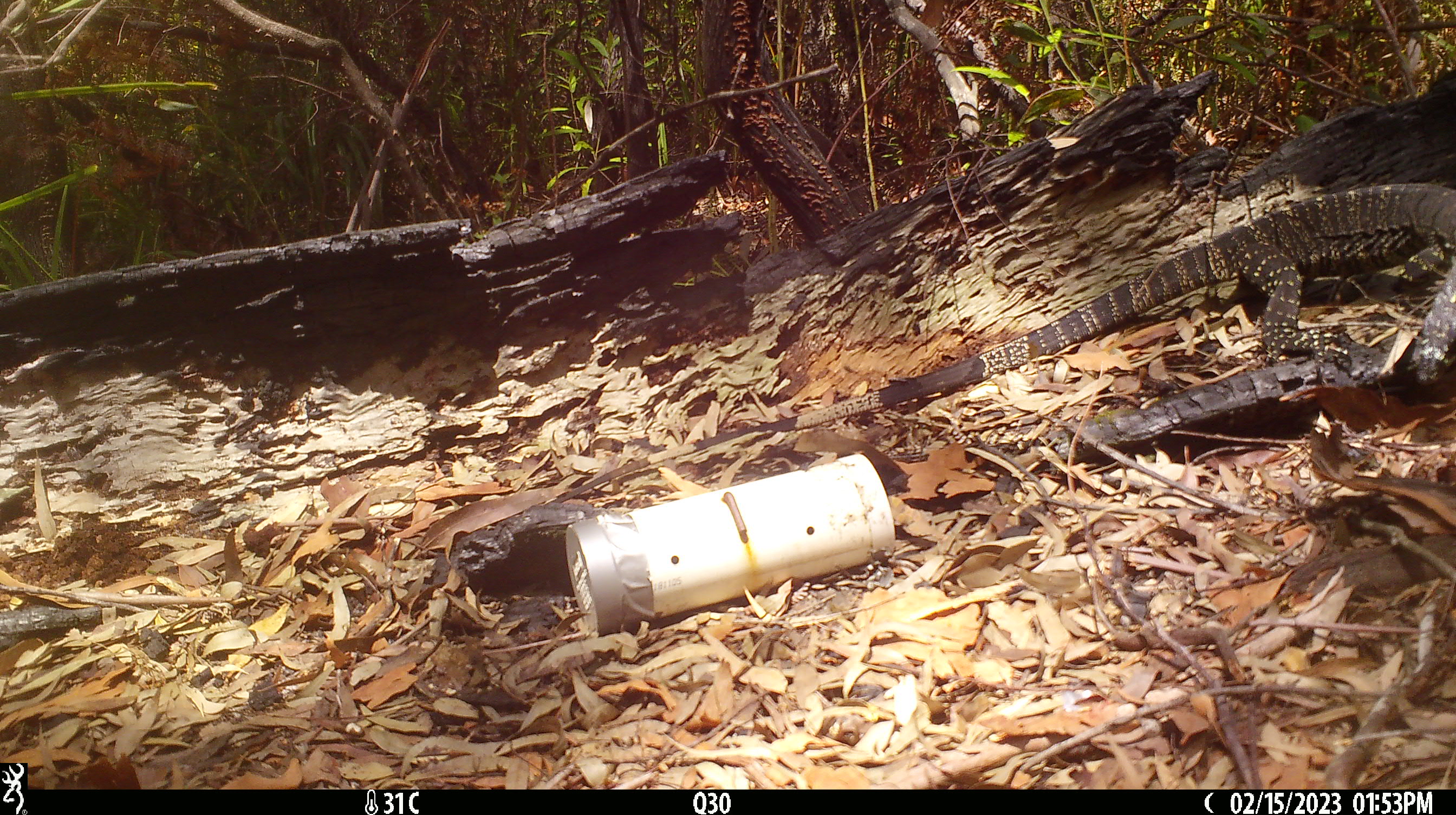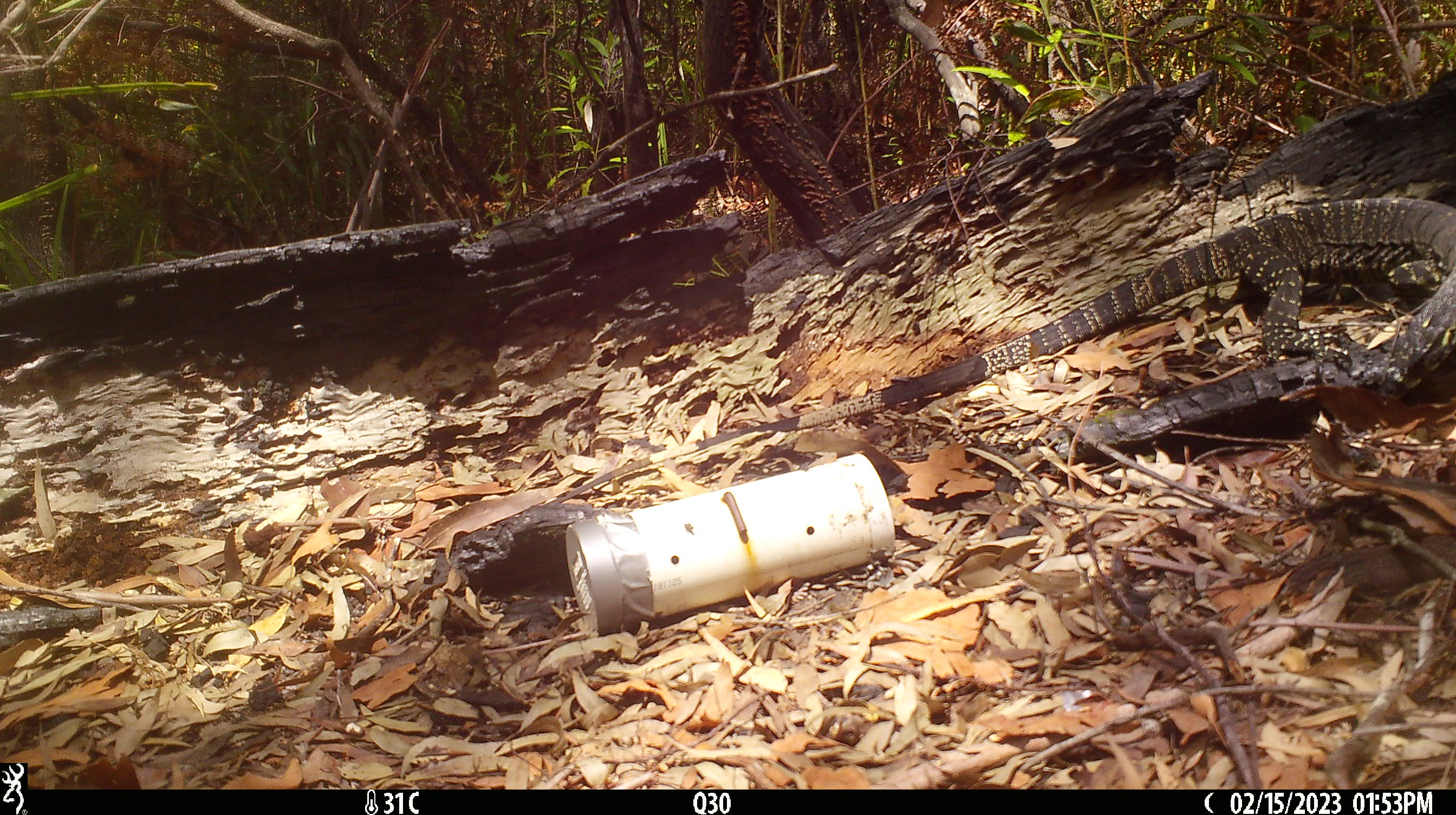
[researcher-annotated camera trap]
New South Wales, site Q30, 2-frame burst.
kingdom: Animalia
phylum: Chordata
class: Reptilia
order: Squamata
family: Varanidae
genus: Varanus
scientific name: Varanus varius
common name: lace monitor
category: goanna